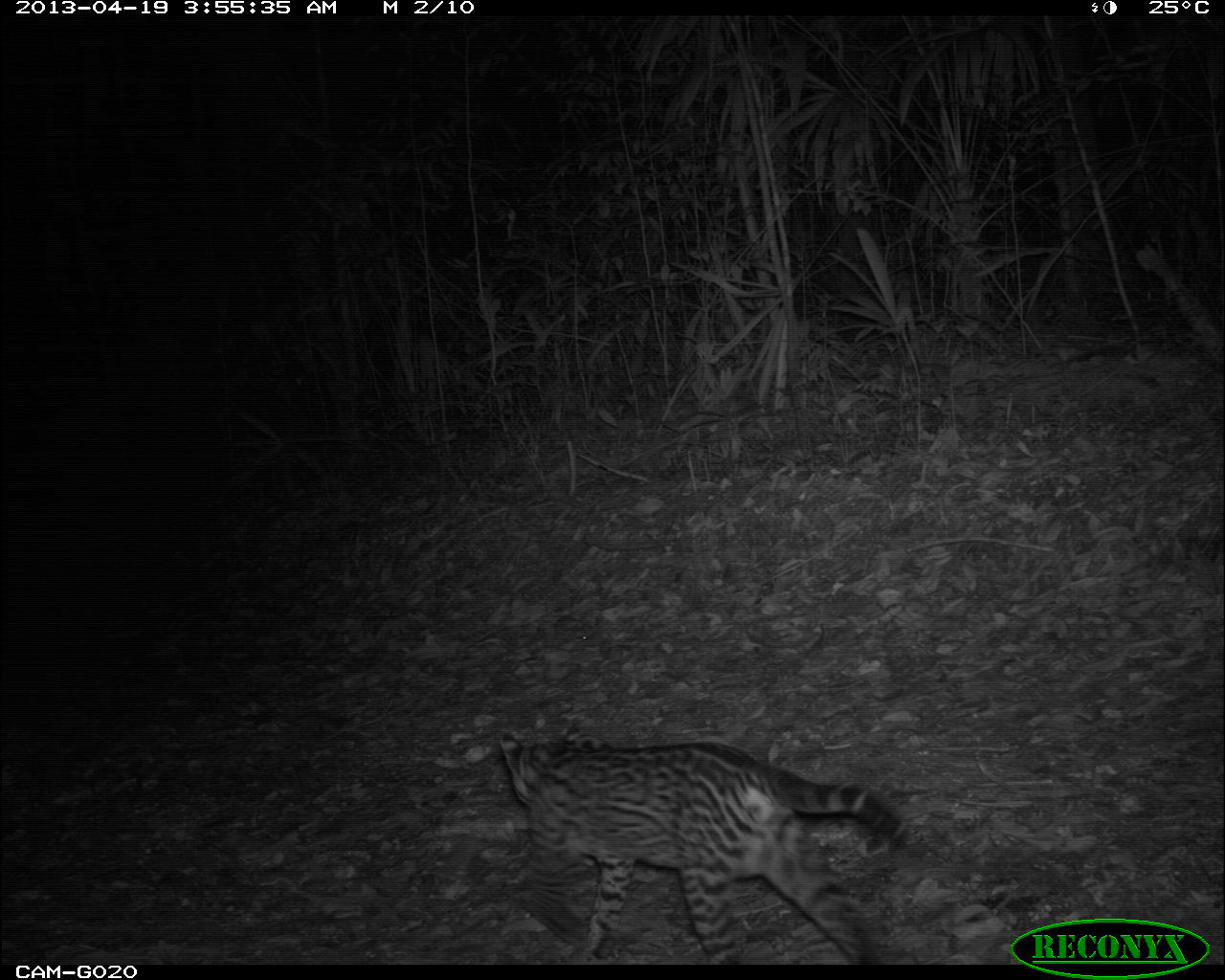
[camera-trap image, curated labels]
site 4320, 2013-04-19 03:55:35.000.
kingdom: Animalia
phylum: Chordata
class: Mammalia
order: Carnivora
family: Felidae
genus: Leopardus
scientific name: Leopardus pardalis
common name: ocelot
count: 1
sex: female